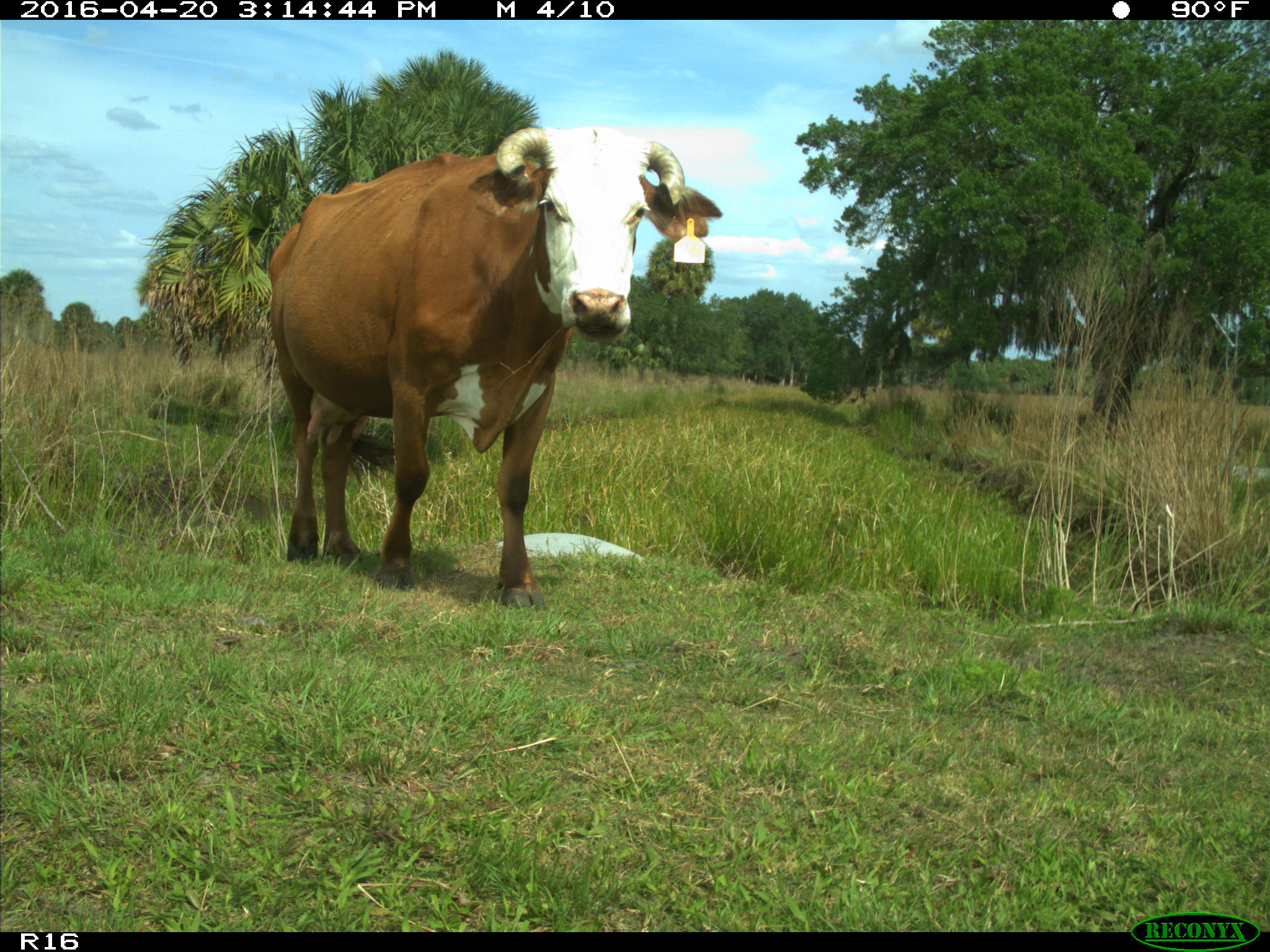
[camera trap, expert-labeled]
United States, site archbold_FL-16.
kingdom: Animalia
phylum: Chordata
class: Mammalia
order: Artiodactyla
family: Bovidae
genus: Bos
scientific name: Bos taurus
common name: domestic cow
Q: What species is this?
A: Bos taurus (domestic cow).